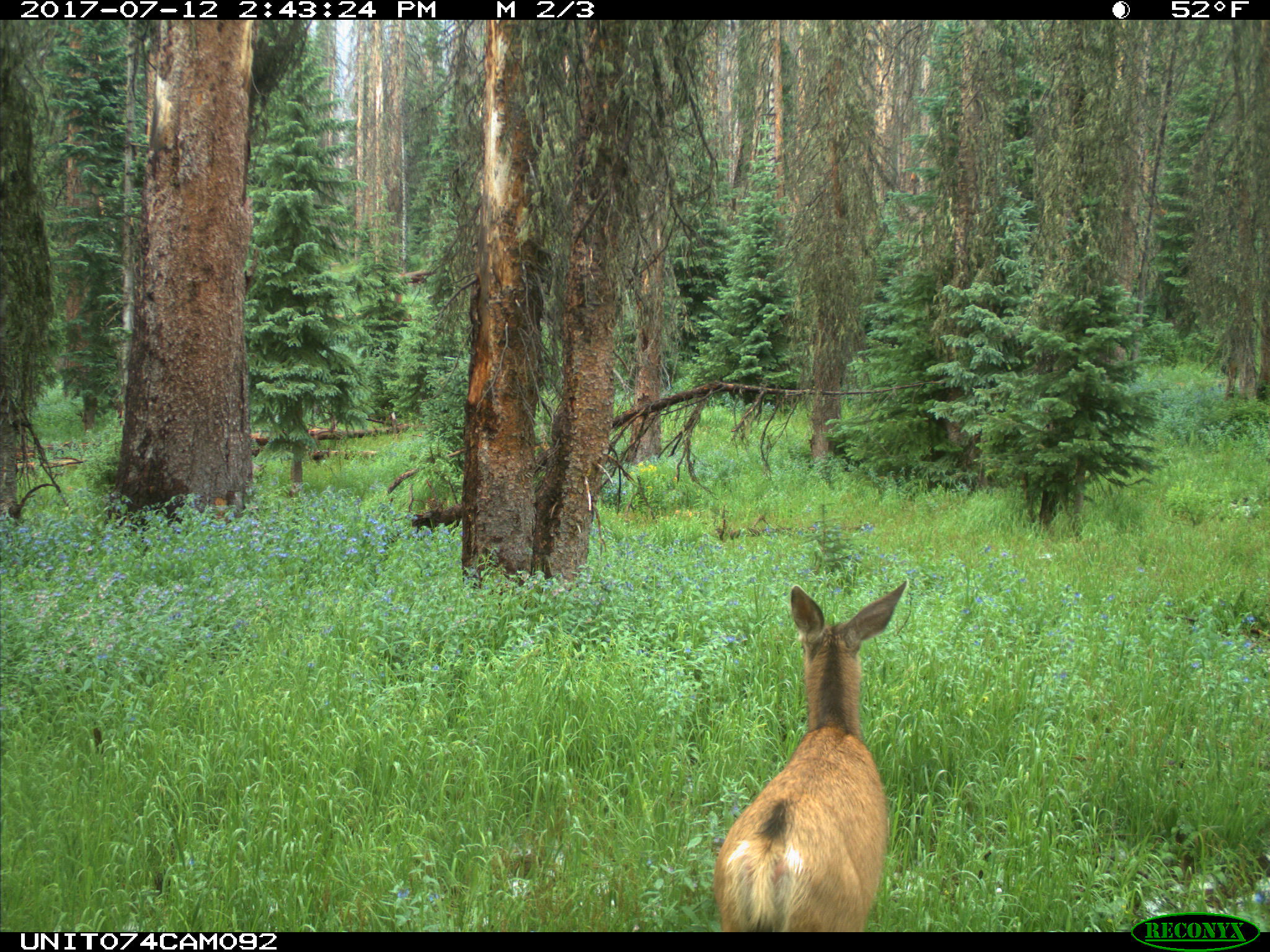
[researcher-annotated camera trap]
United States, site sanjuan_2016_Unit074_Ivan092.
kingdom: Animalia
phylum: Chordata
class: Mammalia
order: Artiodactyla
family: Cervidae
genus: Odocoileus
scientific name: Odocoileus hemionus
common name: mule deer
Odocoileus hemionus (mule deer).